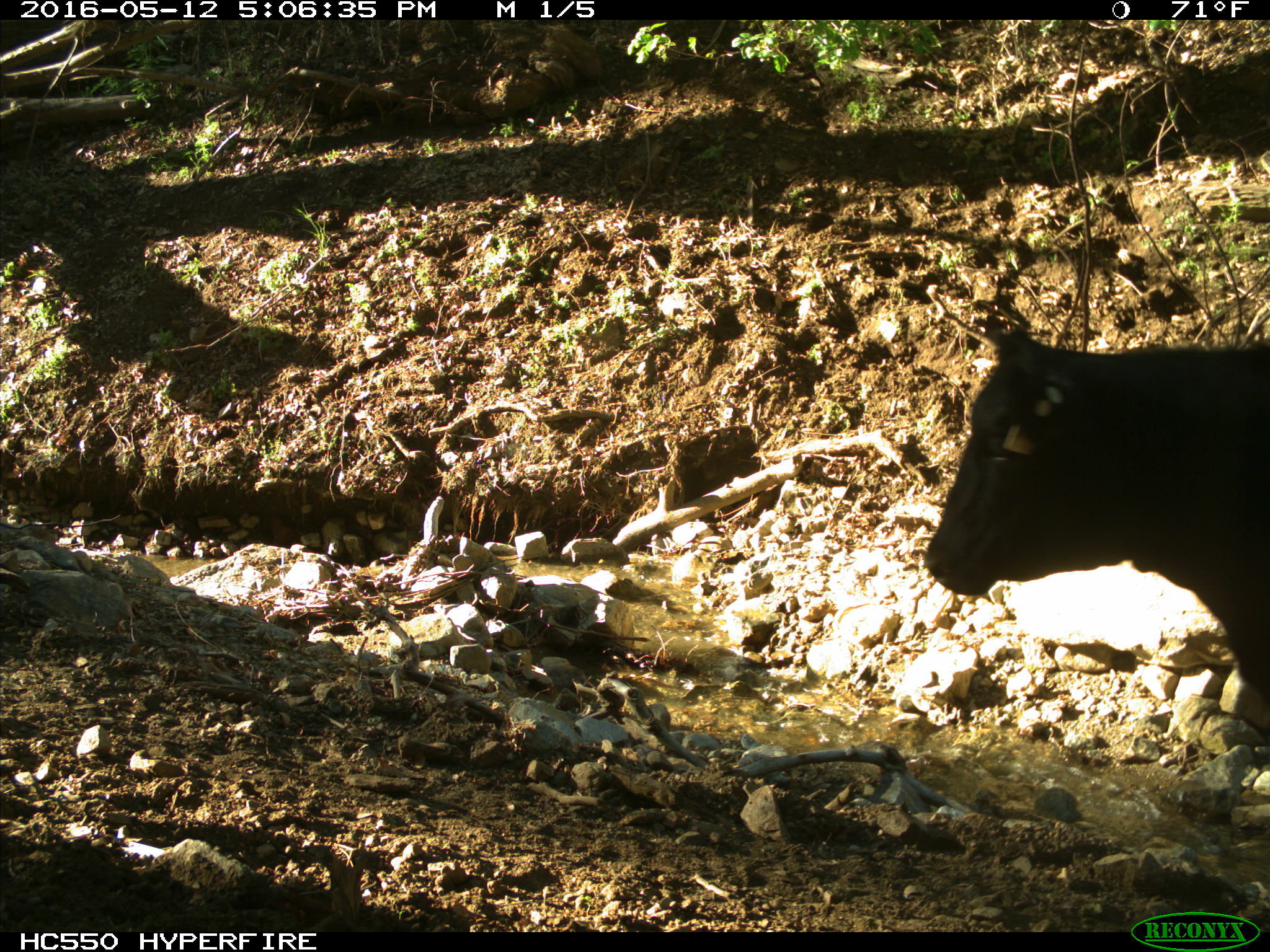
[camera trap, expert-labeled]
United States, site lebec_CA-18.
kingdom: Animalia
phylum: Chordata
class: Mammalia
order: Artiodactyla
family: Bovidae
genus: Bos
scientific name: Bos taurus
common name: domestic cow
Bos taurus (domestic cow).